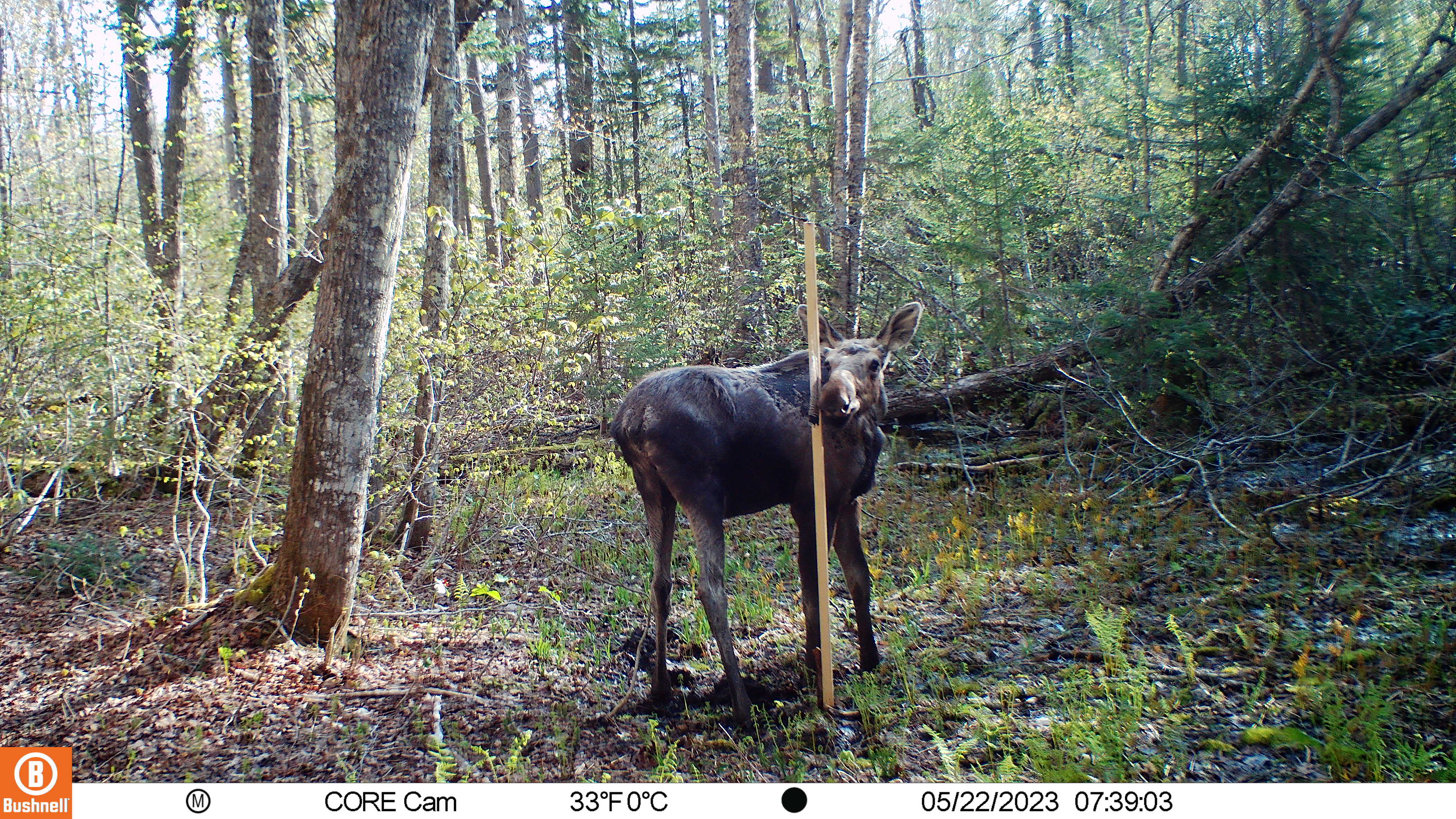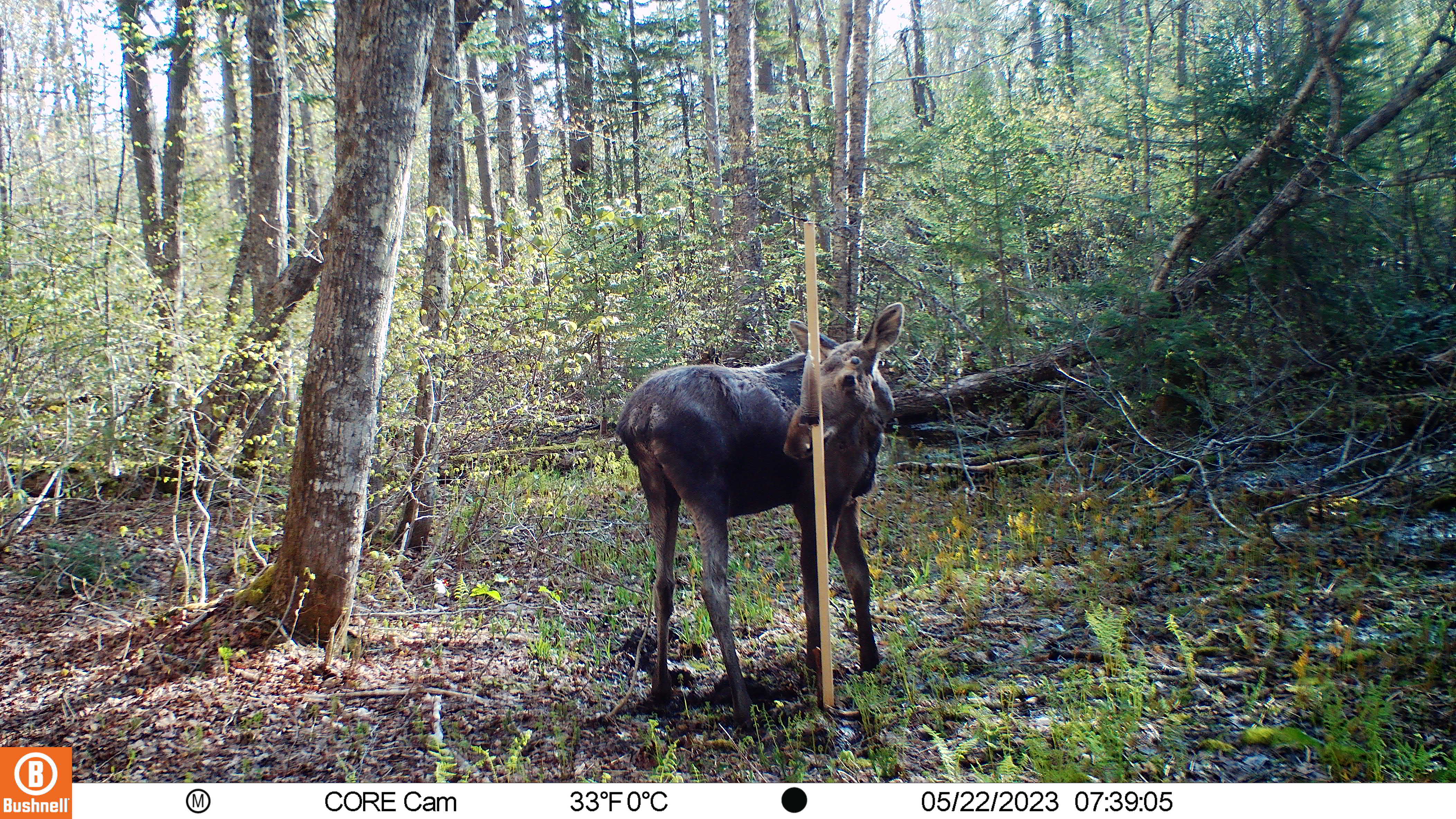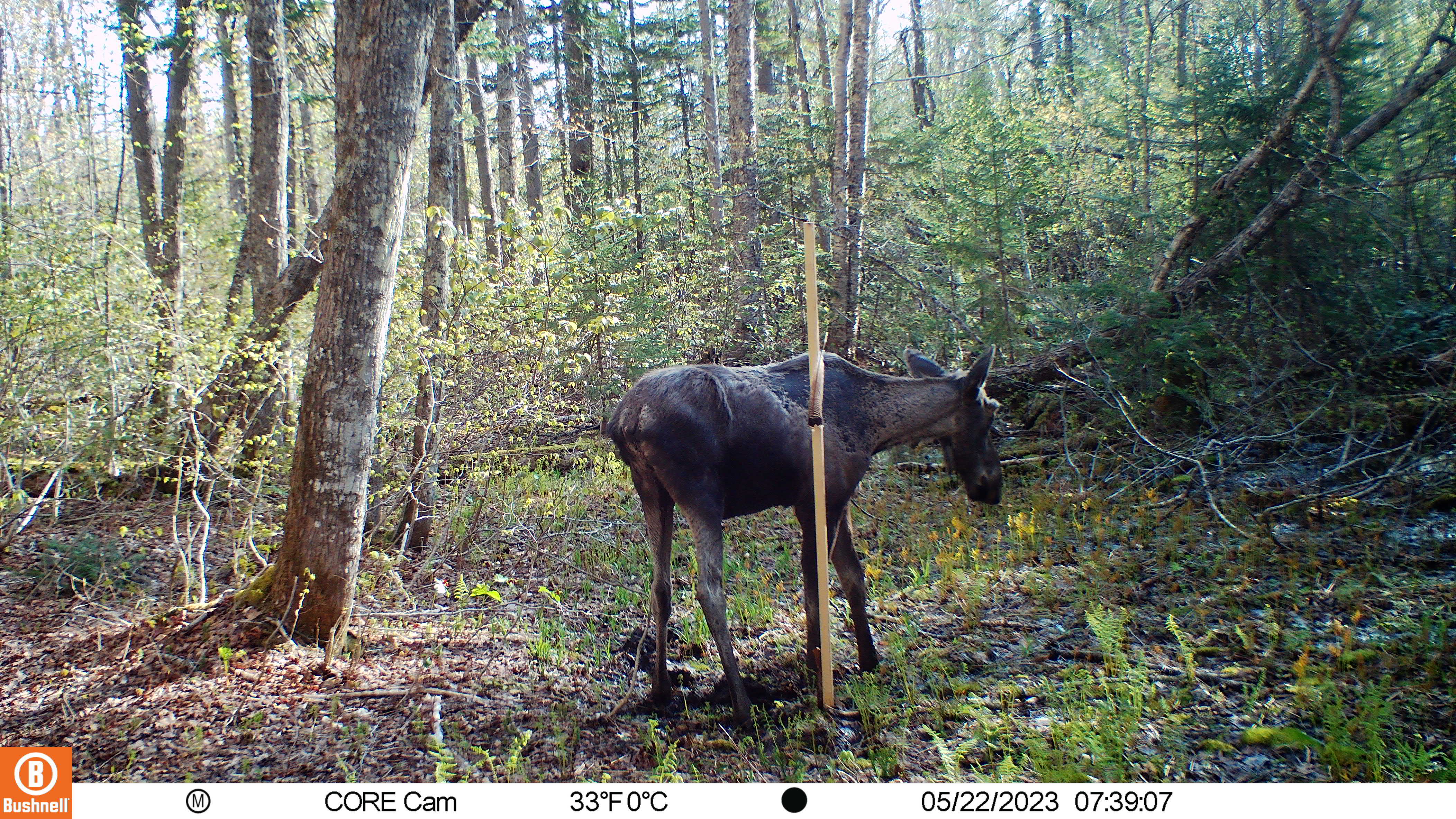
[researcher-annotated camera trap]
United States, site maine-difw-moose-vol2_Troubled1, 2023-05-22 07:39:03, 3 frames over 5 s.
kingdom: Animalia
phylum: Chordata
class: Mammalia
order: Artiodactyla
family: Cervidae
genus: Alces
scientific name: Alces alces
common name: moose